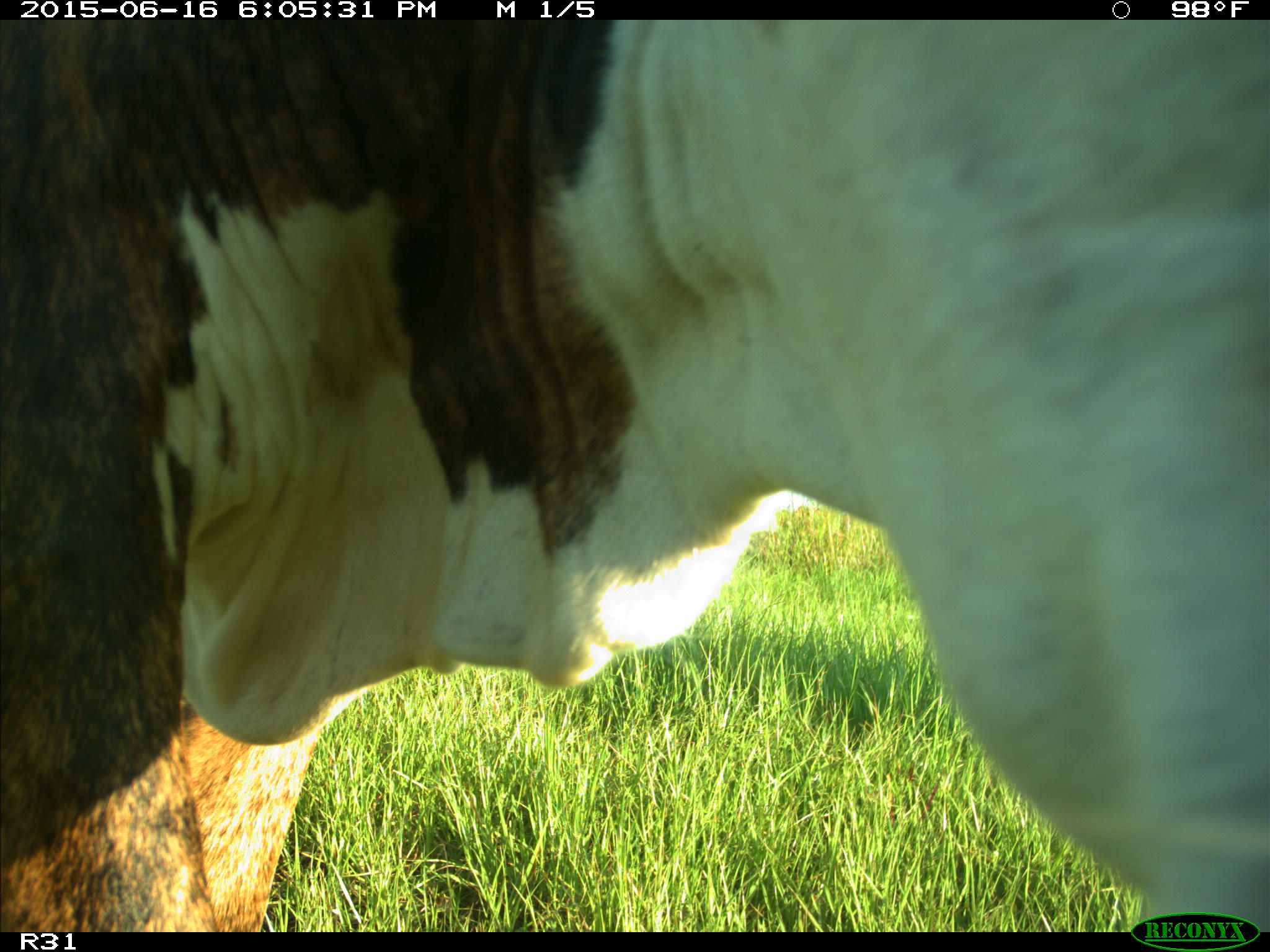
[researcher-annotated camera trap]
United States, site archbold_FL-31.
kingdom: Animalia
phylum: Chordata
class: Mammalia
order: Artiodactyla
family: Bovidae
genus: Bos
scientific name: Bos taurus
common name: domestic cow